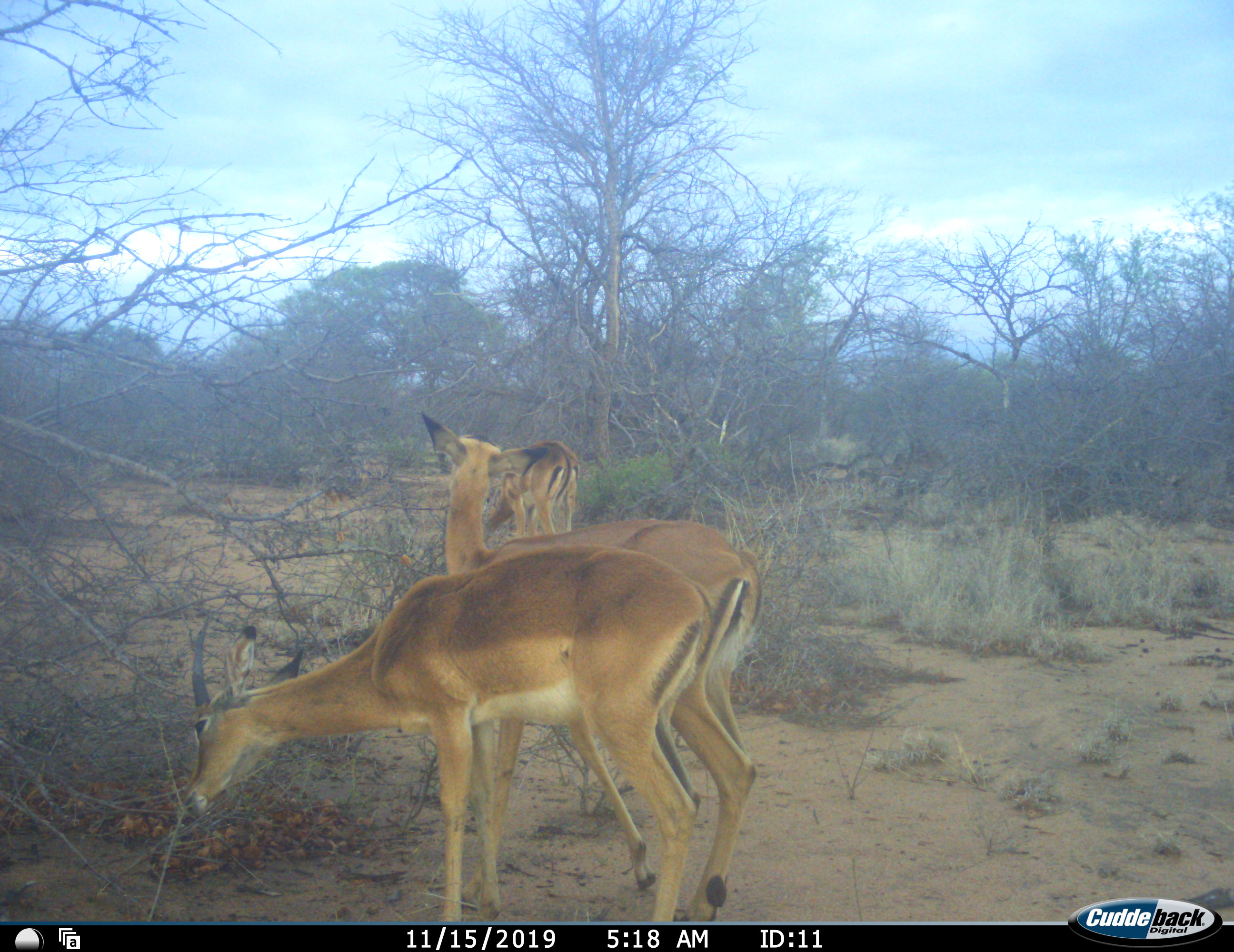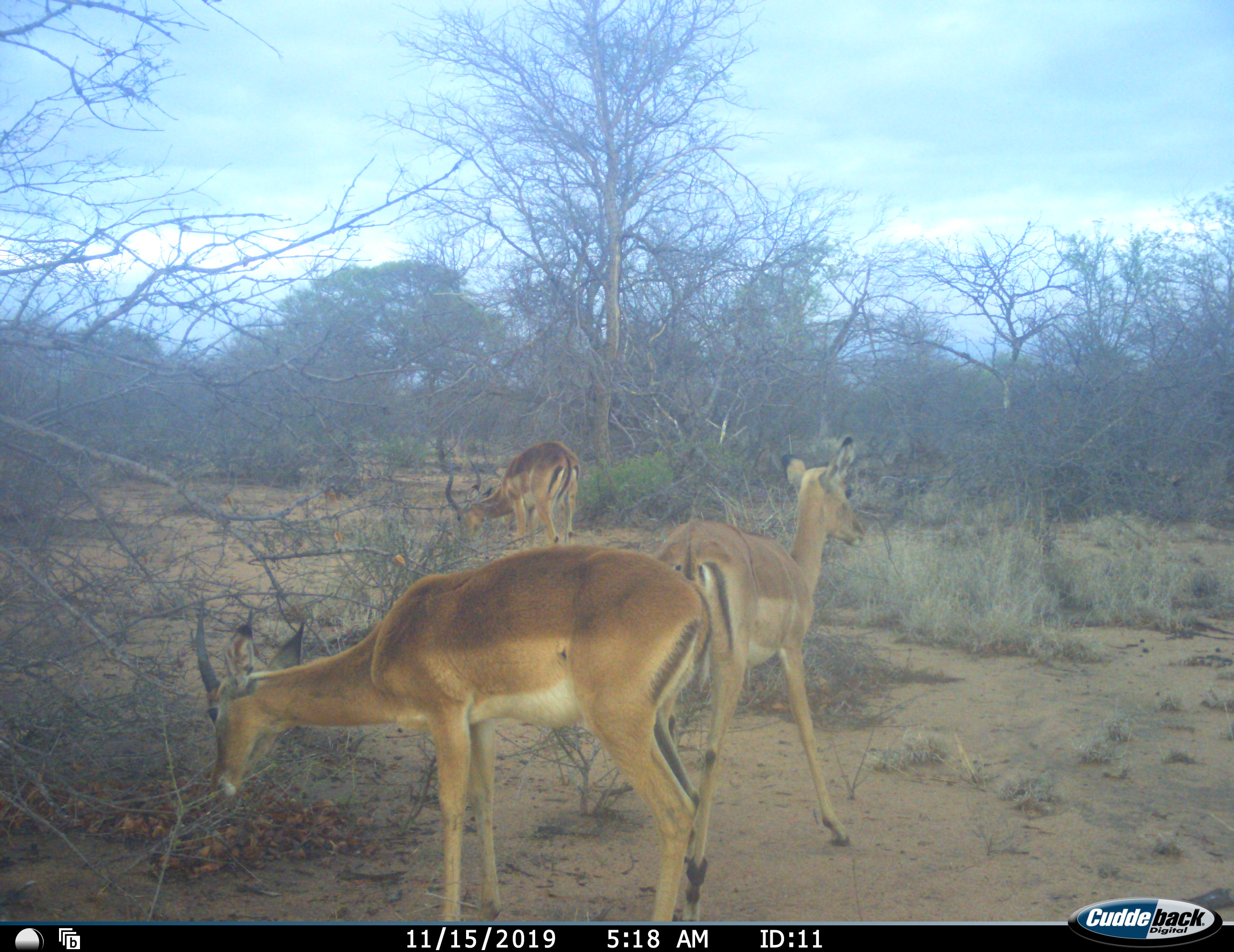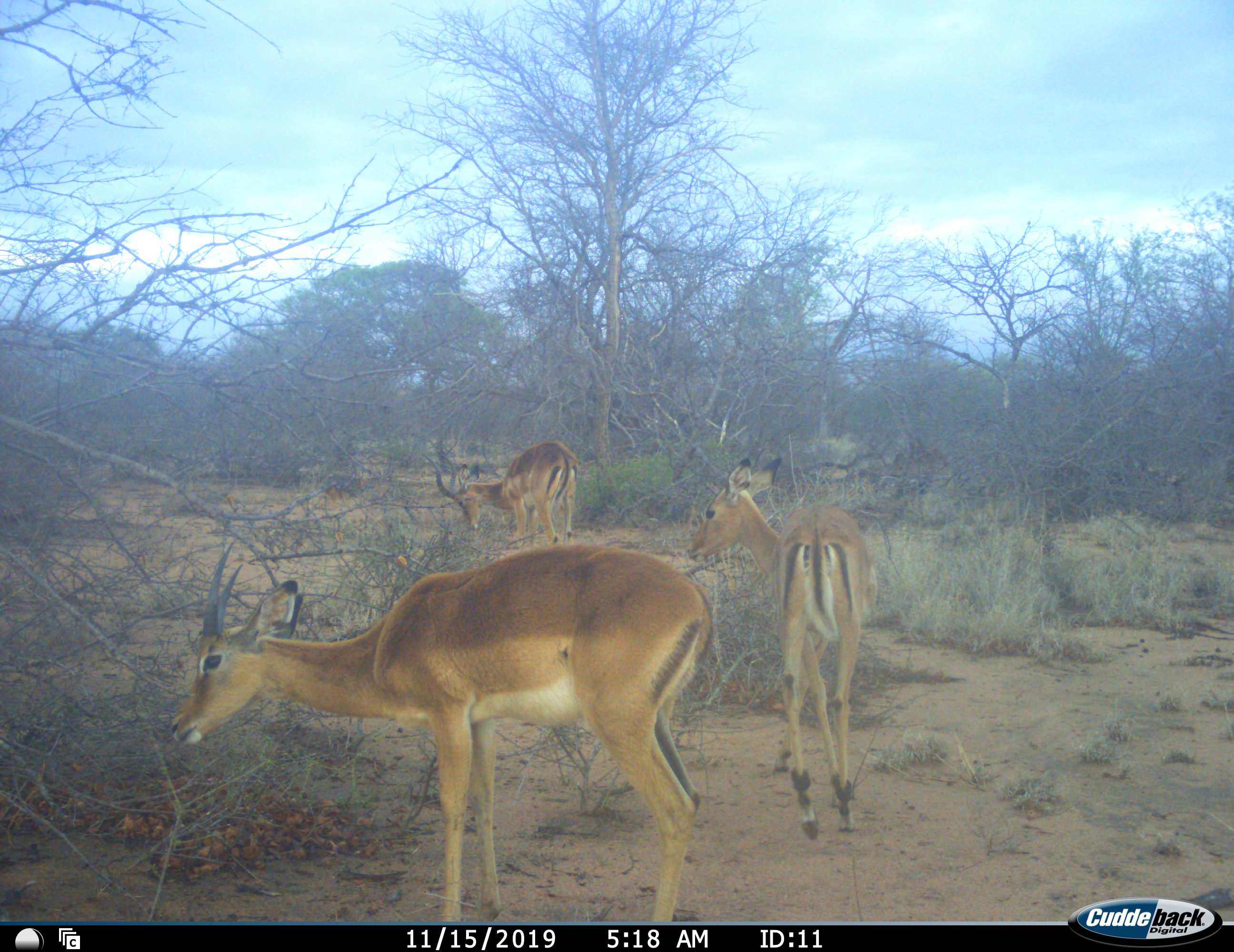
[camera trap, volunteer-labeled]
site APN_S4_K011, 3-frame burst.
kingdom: Animalia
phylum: Chordata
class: Mammalia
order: Artiodactyla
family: Bovidae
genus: Aepyceros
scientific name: Aepyceros melampus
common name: impala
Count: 3.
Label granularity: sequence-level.